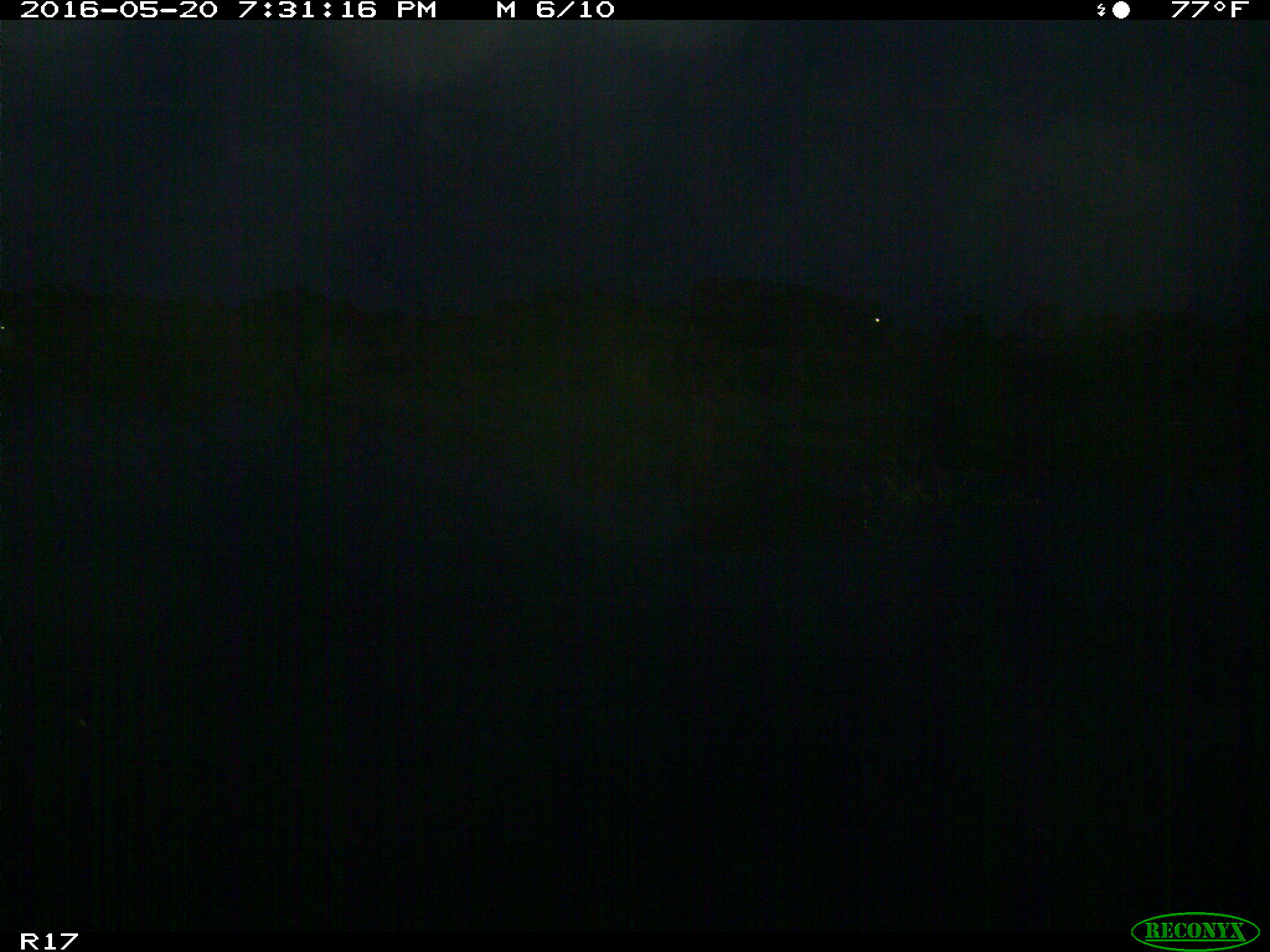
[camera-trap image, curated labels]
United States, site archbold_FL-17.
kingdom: Animalia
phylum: Chordata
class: Mammalia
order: Artiodactyla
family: Bovidae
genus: Bos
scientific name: Bos taurus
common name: domestic cow